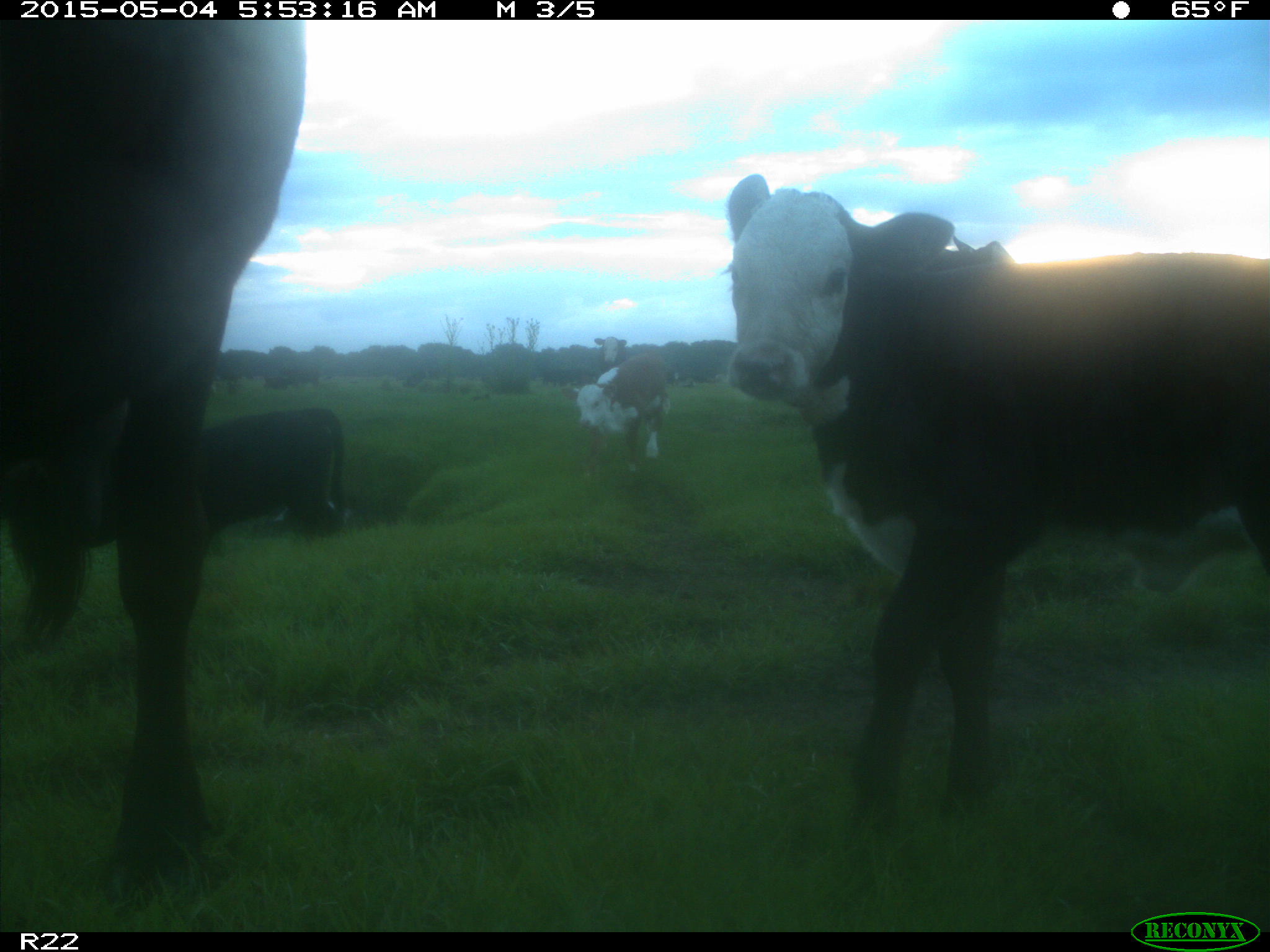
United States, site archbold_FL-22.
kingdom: Animalia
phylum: Chordata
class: Mammalia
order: Artiodactyla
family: Bovidae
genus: Bos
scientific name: Bos taurus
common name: domestic cow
Bos taurus (domestic cow).